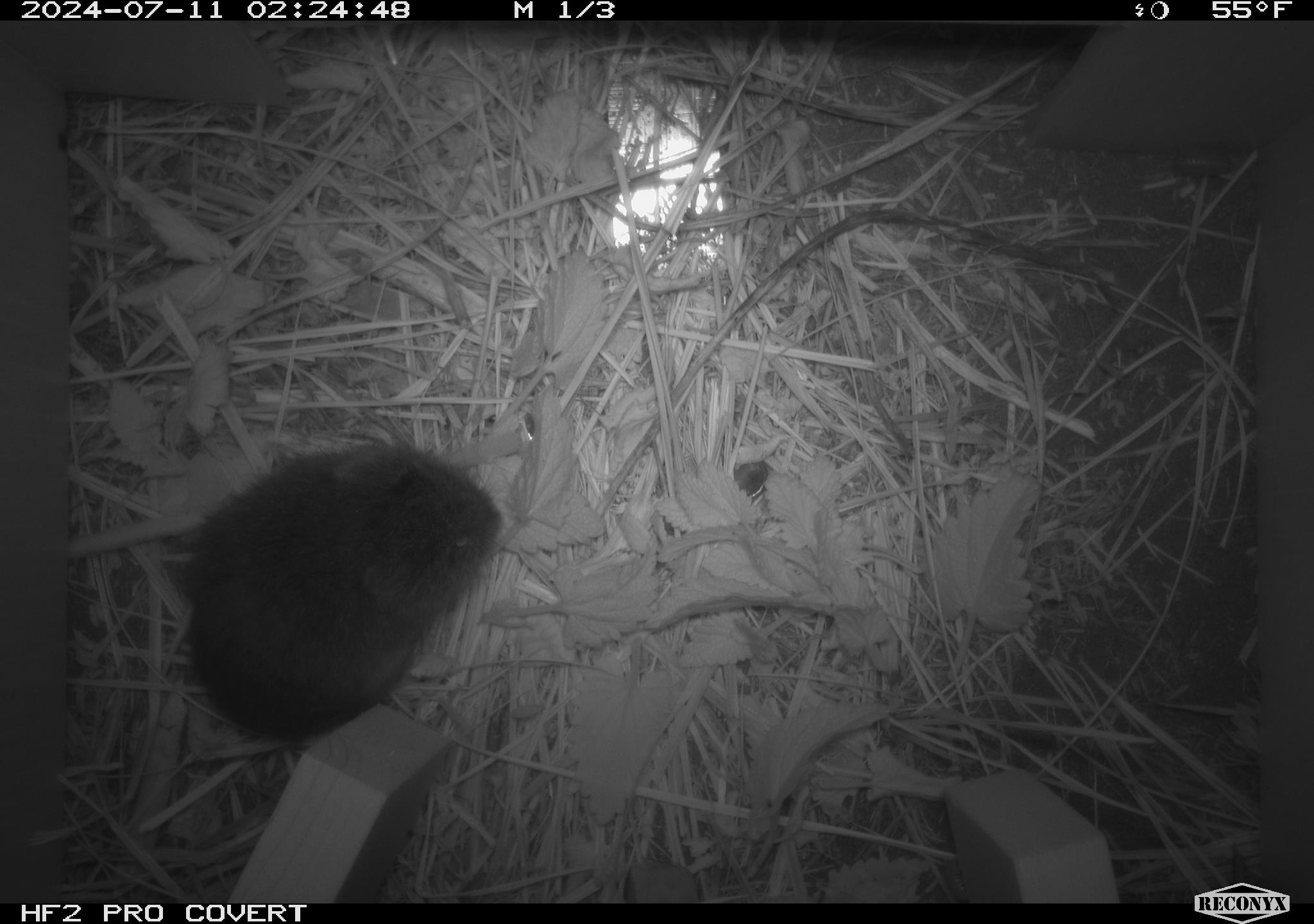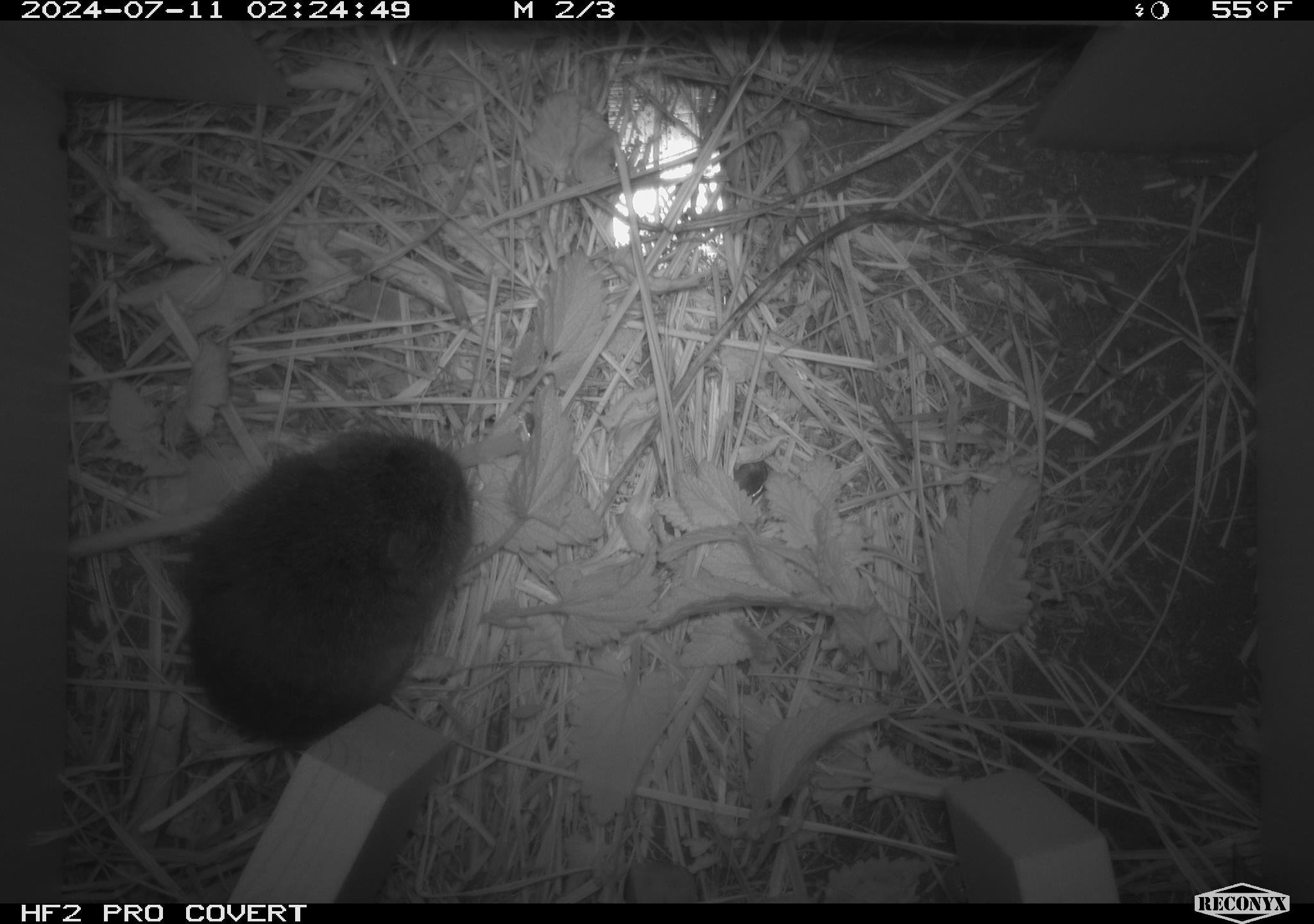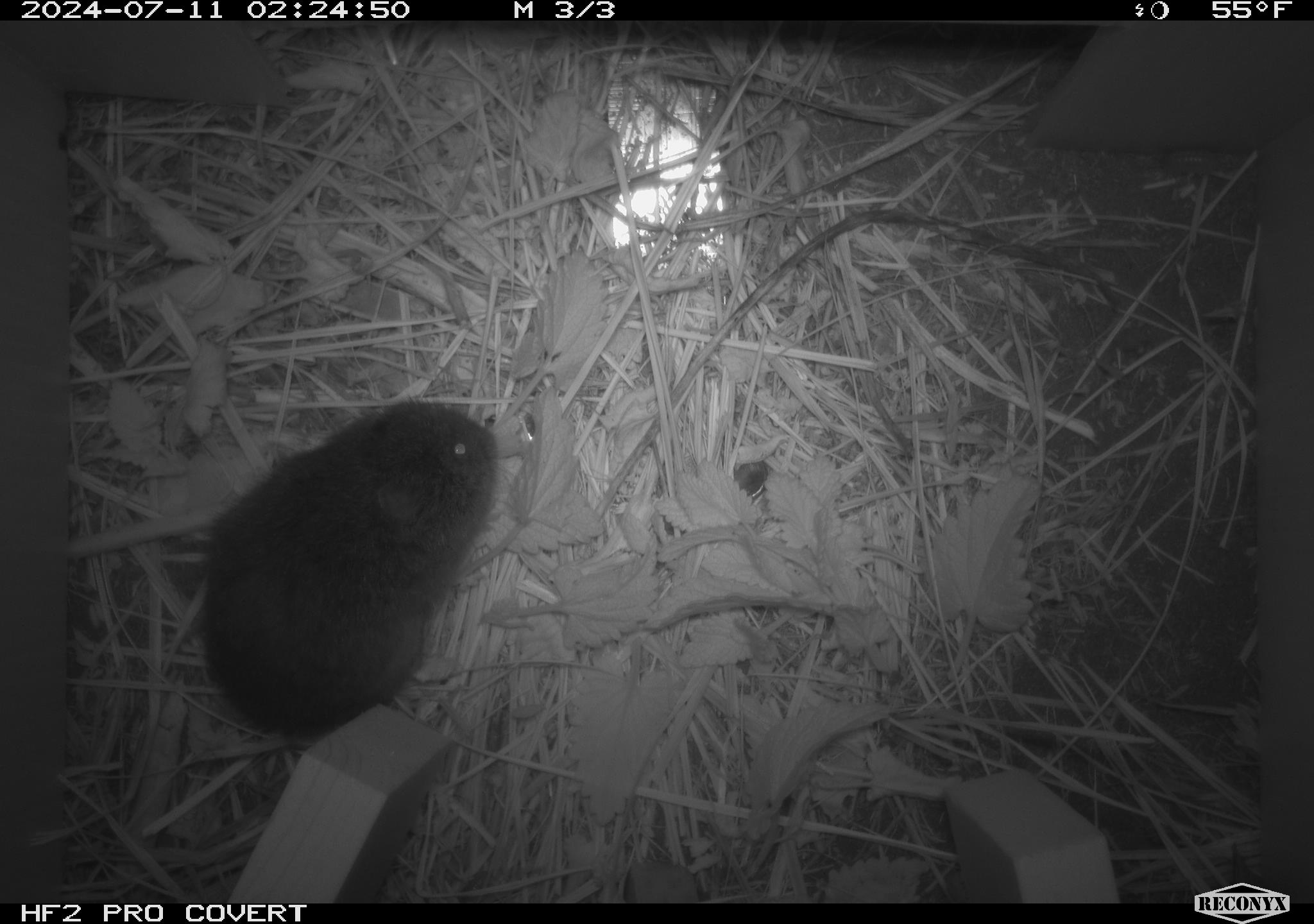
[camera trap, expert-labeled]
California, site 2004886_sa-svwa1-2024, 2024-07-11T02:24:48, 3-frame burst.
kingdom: Animalia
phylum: Chordata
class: Mammalia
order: Rodentia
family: Cricetidae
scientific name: Arvicolinae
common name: voles, lemmings, and muskrats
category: arvicolinae subfamily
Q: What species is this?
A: Arvicolinae subfamily (voles, lemmings, and muskrats) (Arvicolinae).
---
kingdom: Animalia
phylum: Arthropoda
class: Malacostraca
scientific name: Malacostraca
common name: amphipods, crabs, isopods, krill, lobsters and shrimps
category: malacostracan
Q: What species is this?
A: Malacostracan (amphipods, crabs, isopods, krill, lobsters and shrimps) (Malacostraca).